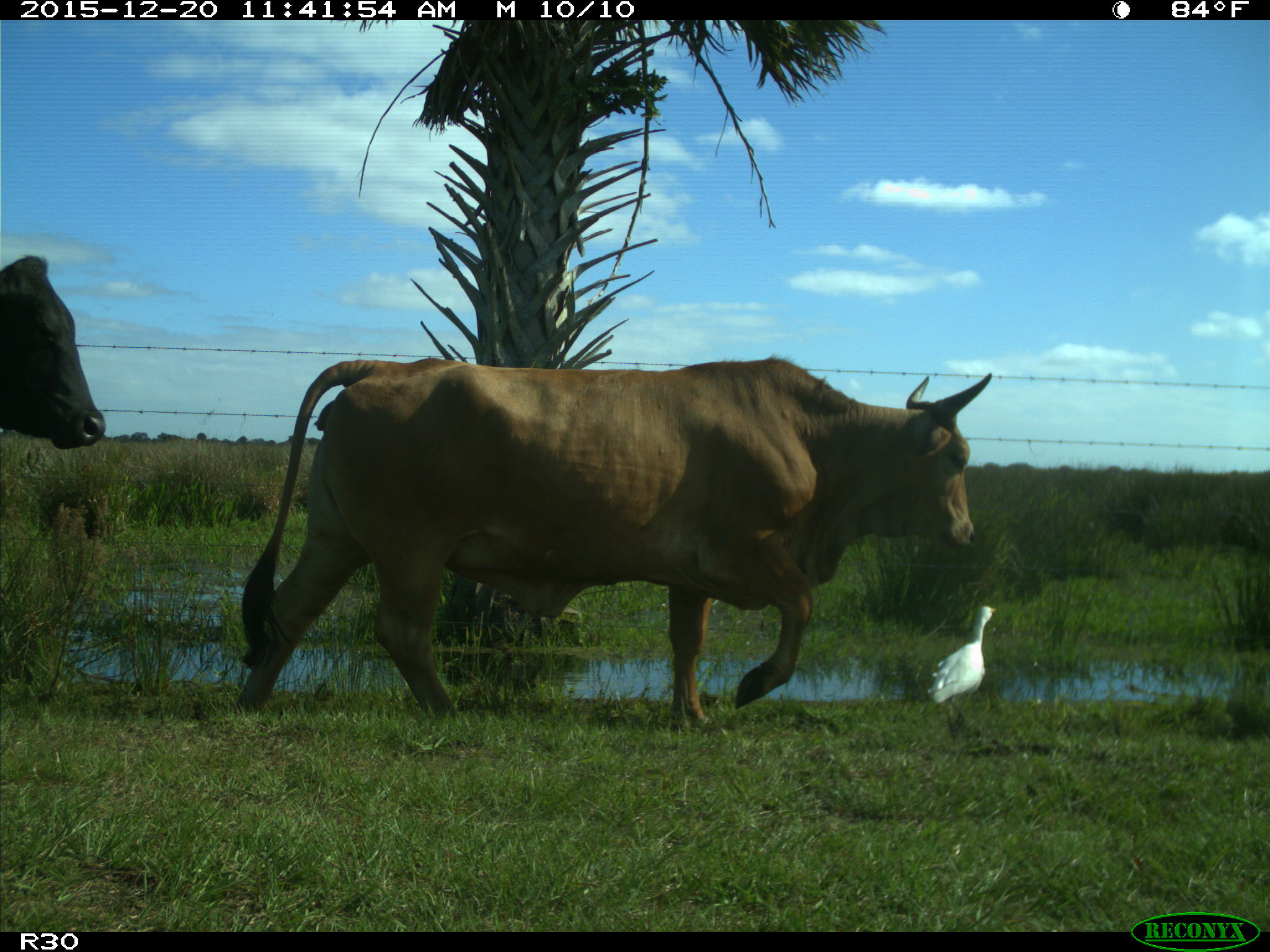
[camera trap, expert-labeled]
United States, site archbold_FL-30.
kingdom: Animalia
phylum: Chordata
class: Mammalia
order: Artiodactyla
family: Bovidae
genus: Bos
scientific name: Bos taurus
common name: domestic cow